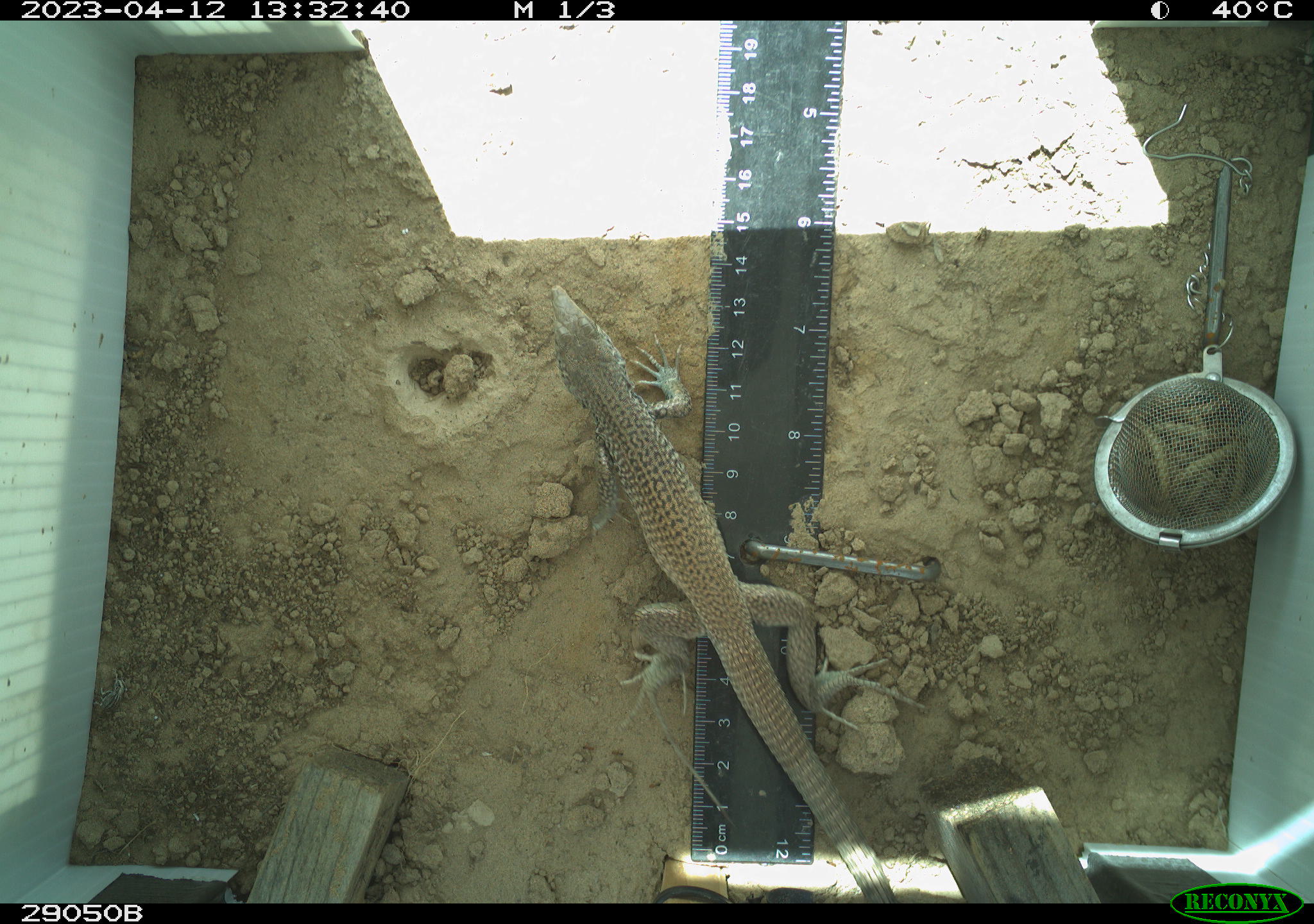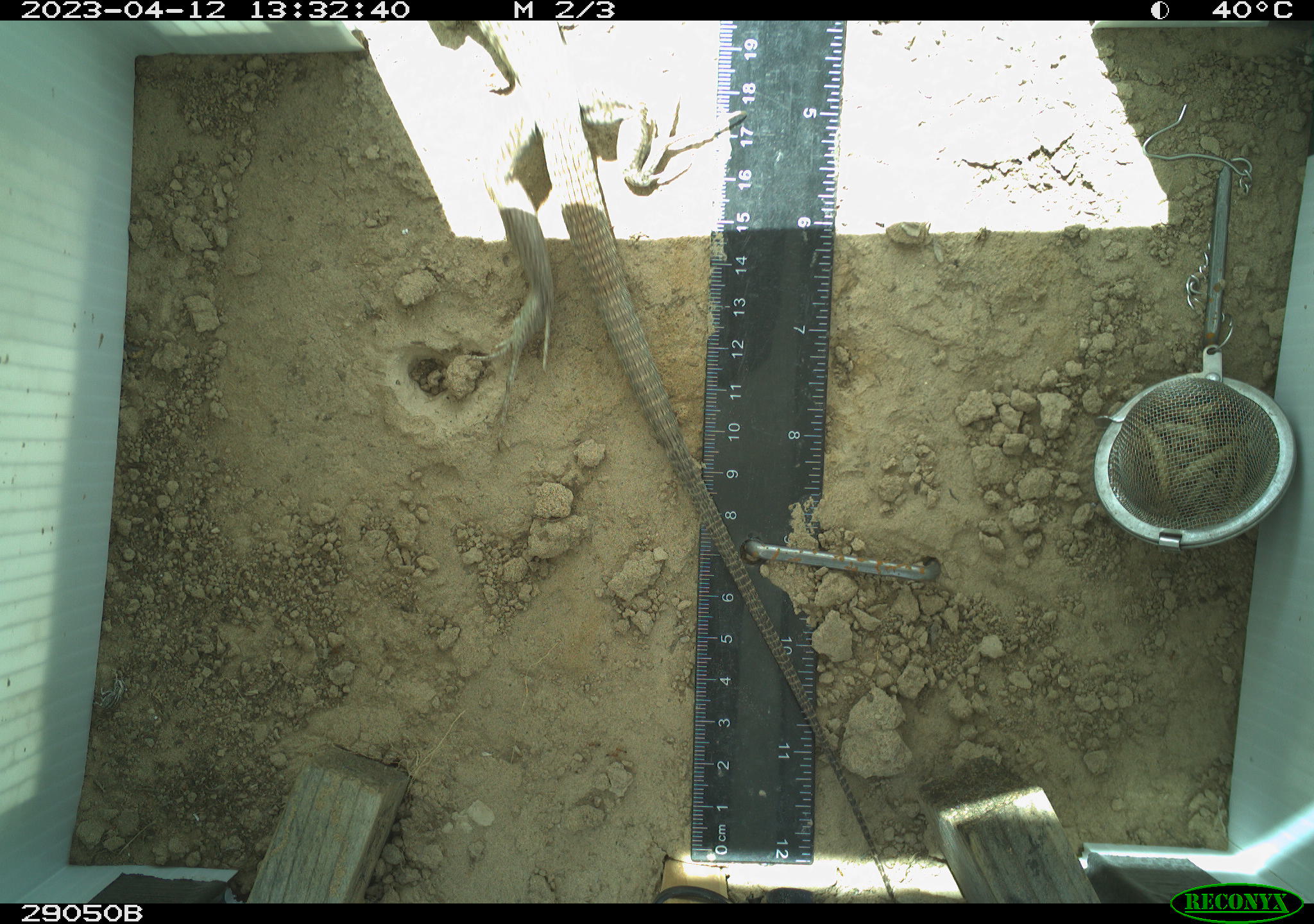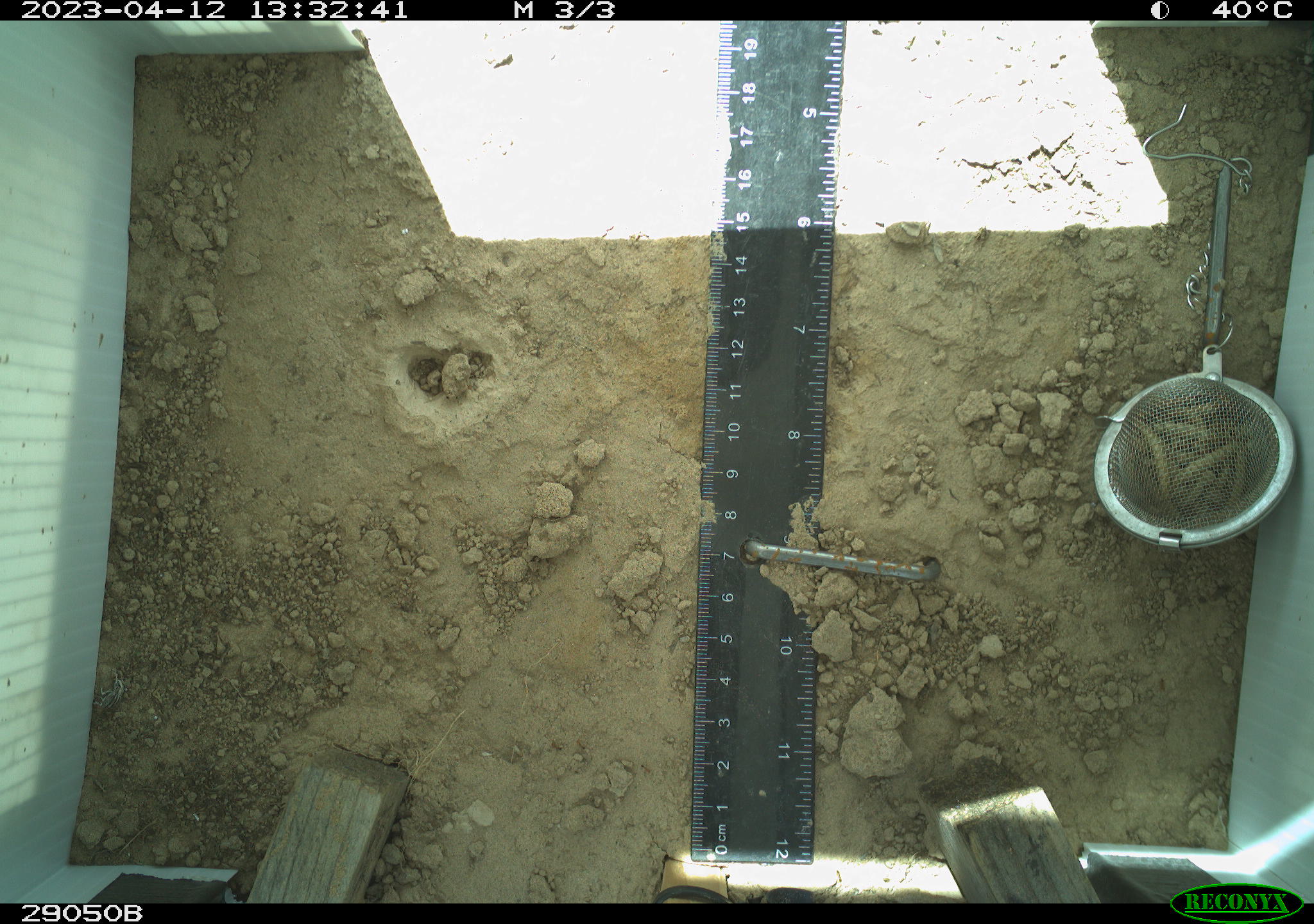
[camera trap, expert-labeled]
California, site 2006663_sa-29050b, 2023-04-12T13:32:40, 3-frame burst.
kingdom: Animalia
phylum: Chordata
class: Reptilia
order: Squamata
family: Teiidae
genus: Aspidoscelis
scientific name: Aspidoscelis tigris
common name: western whiptail